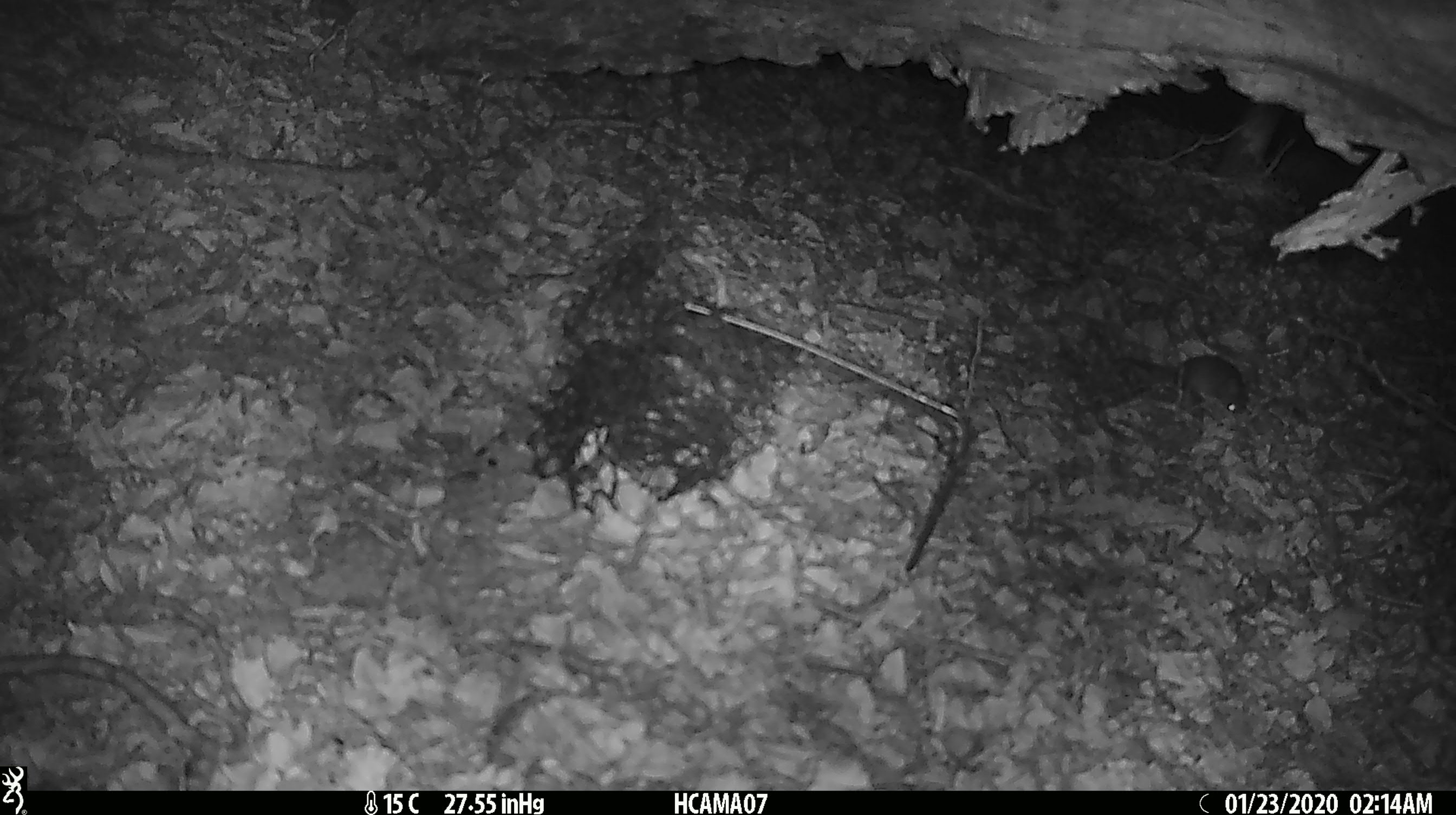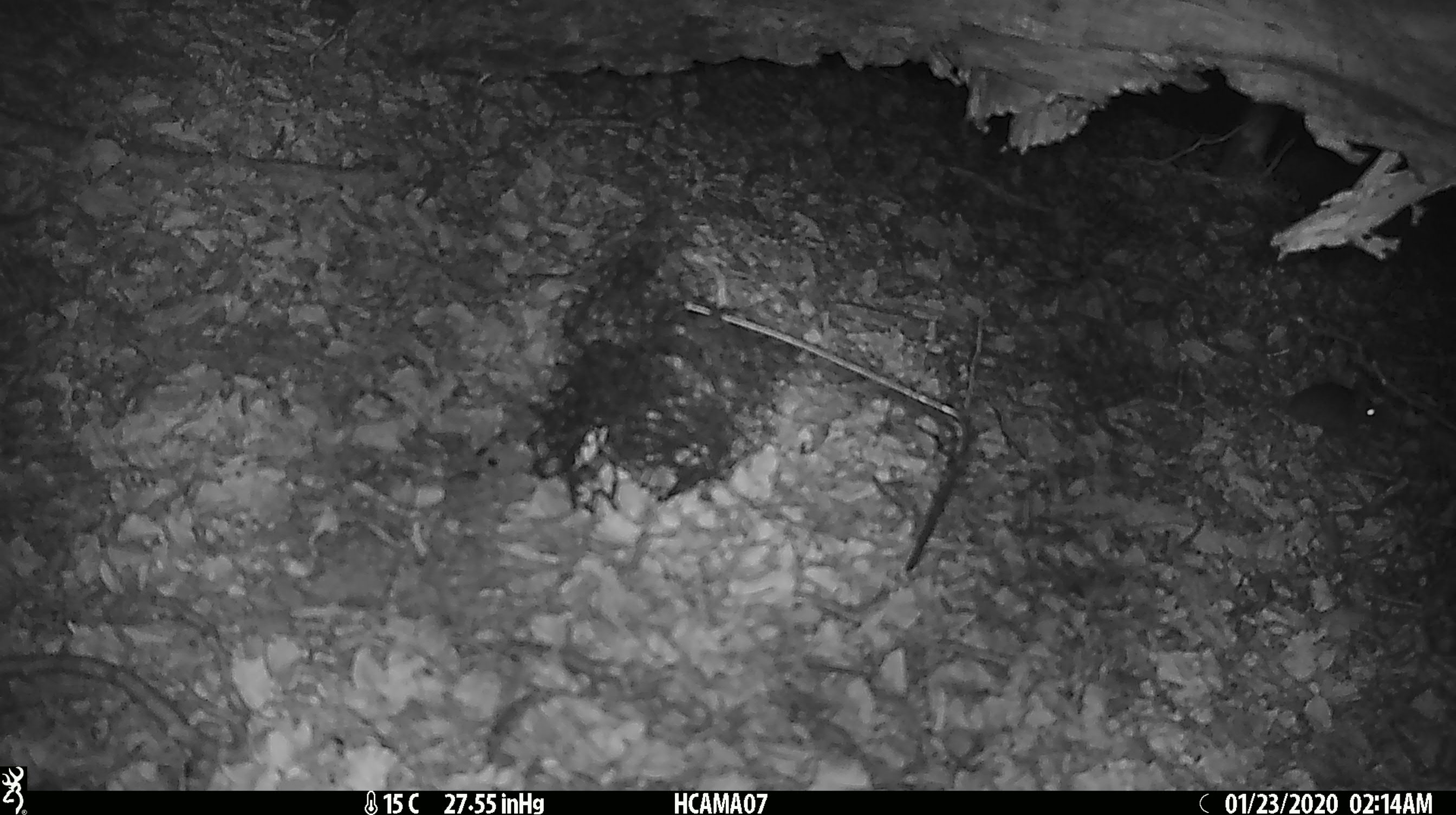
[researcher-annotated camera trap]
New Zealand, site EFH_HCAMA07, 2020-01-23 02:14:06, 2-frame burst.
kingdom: Animalia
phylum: Chordata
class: Mammalia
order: Rodentia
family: Muridae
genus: Mus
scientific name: Mus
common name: mouse